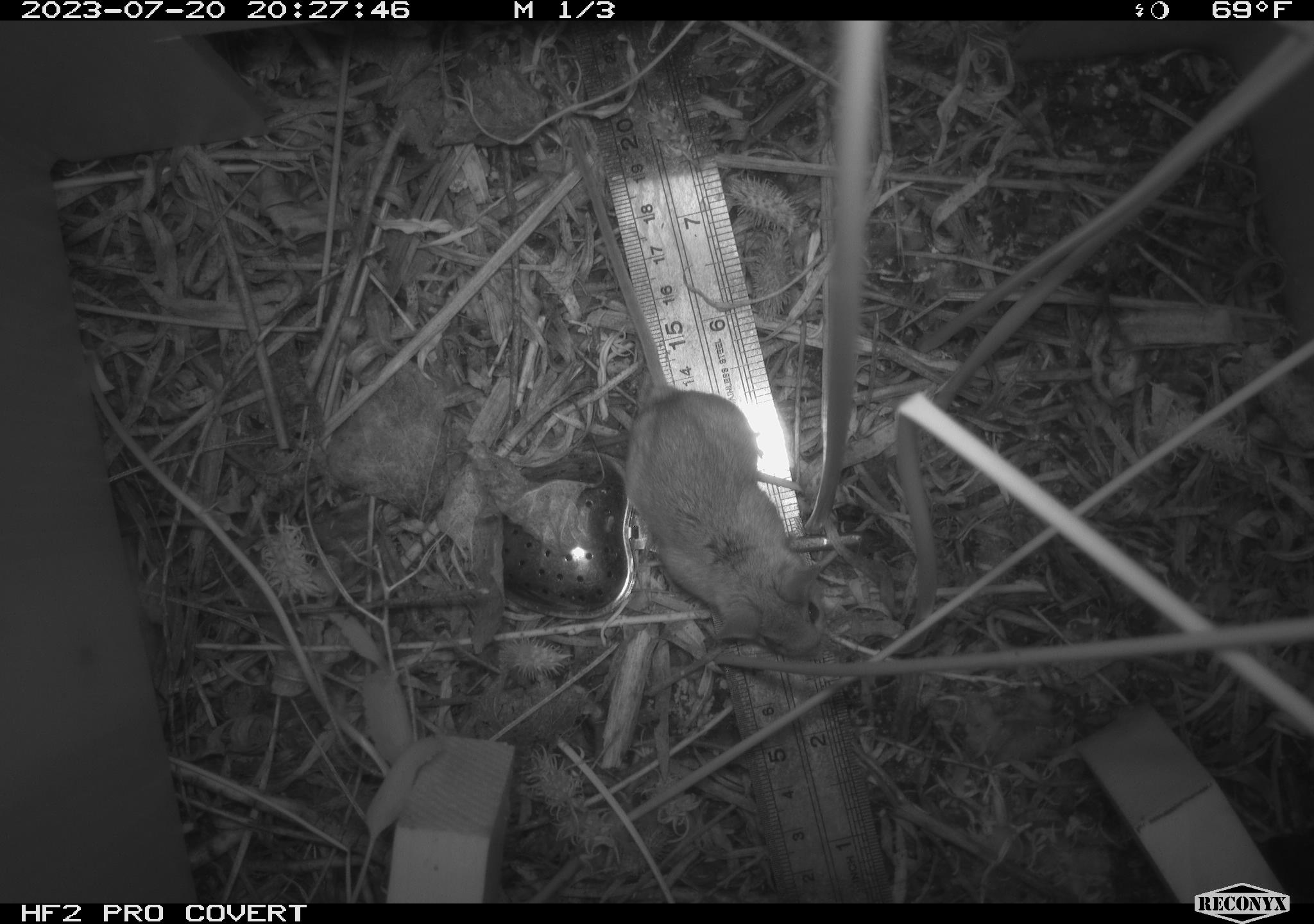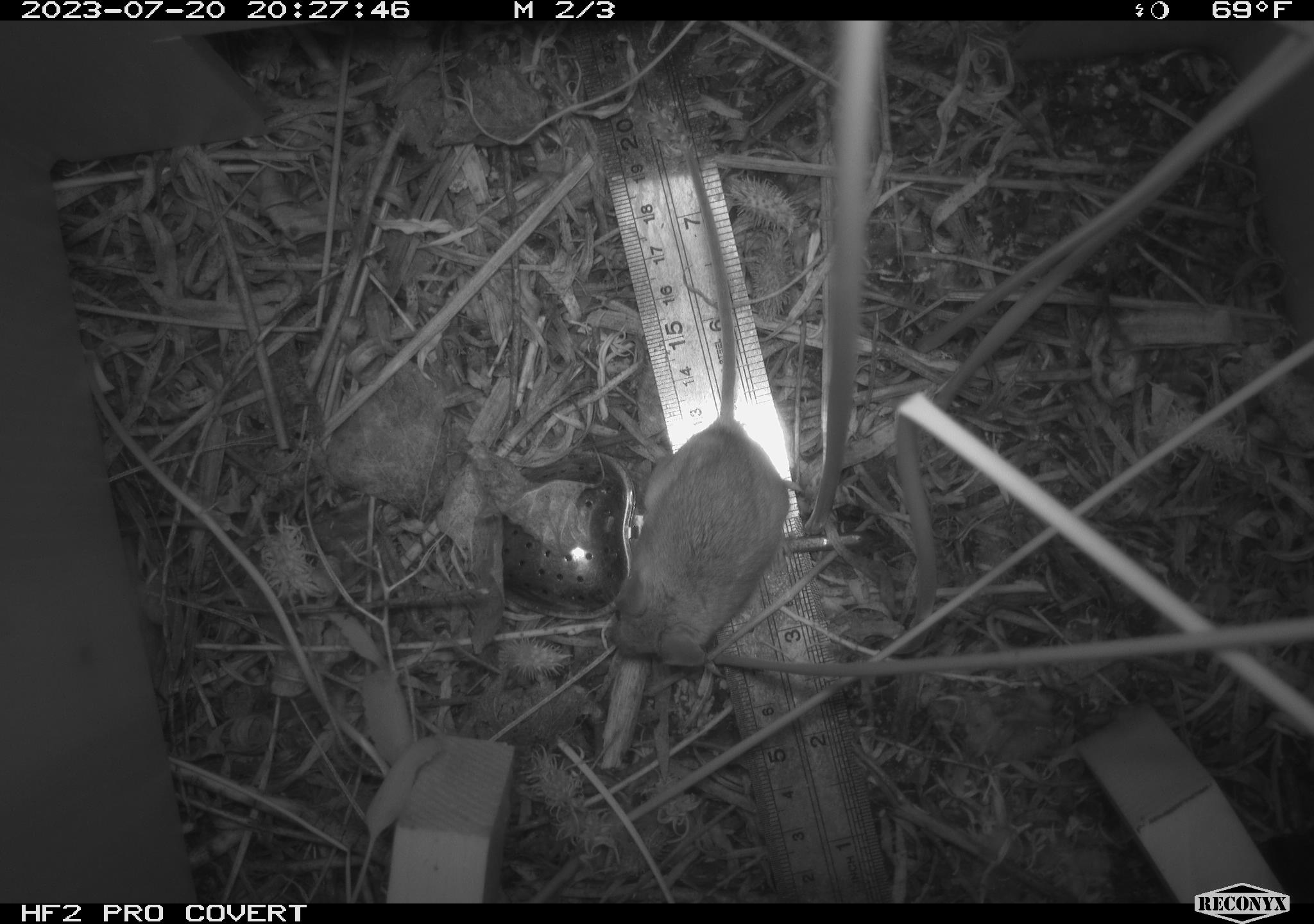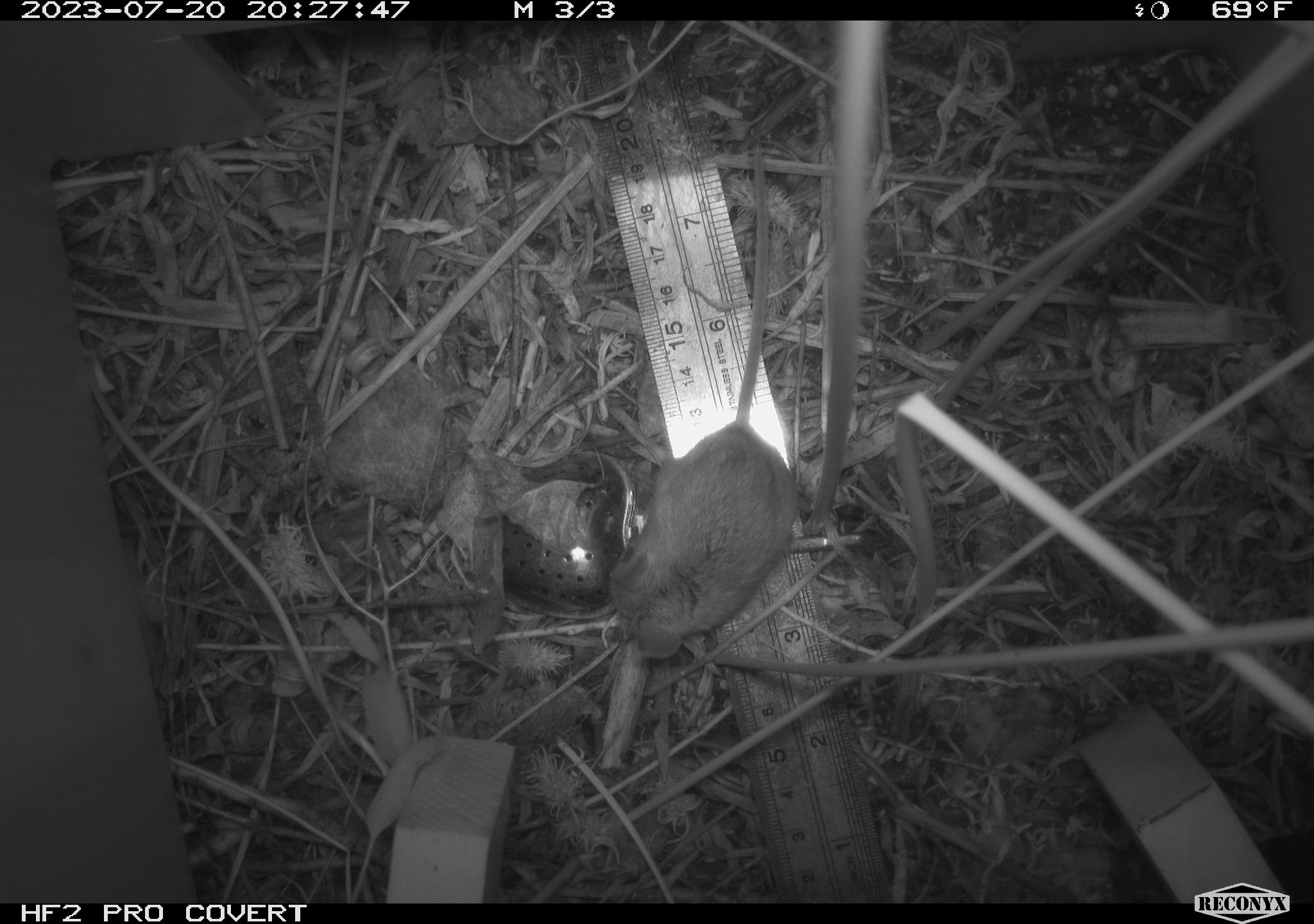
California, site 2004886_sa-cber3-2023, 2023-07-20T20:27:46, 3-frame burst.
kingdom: Animalia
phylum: Chordata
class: Mammalia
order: Rodentia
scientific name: Rodentia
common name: mouse species